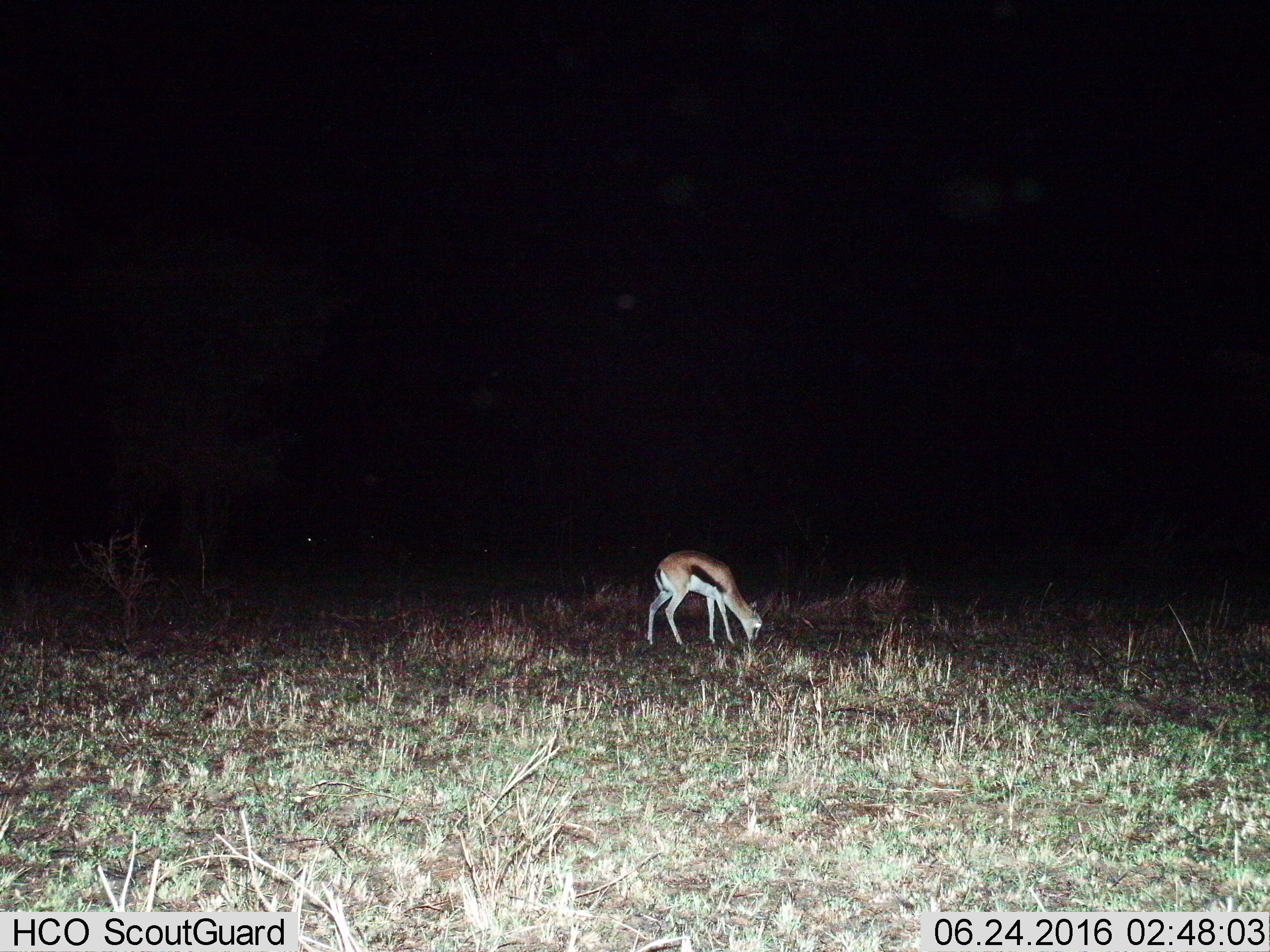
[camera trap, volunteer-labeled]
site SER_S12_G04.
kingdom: Animalia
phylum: Chordata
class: Mammalia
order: Artiodactyla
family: Bovidae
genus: Eudorcas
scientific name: Eudorcas thomsonii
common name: thomson's gazelle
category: gazellethomsons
Gazellethomsons (thomson's gazelle) (Eudorcas thomsonii), count 1. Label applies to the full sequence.